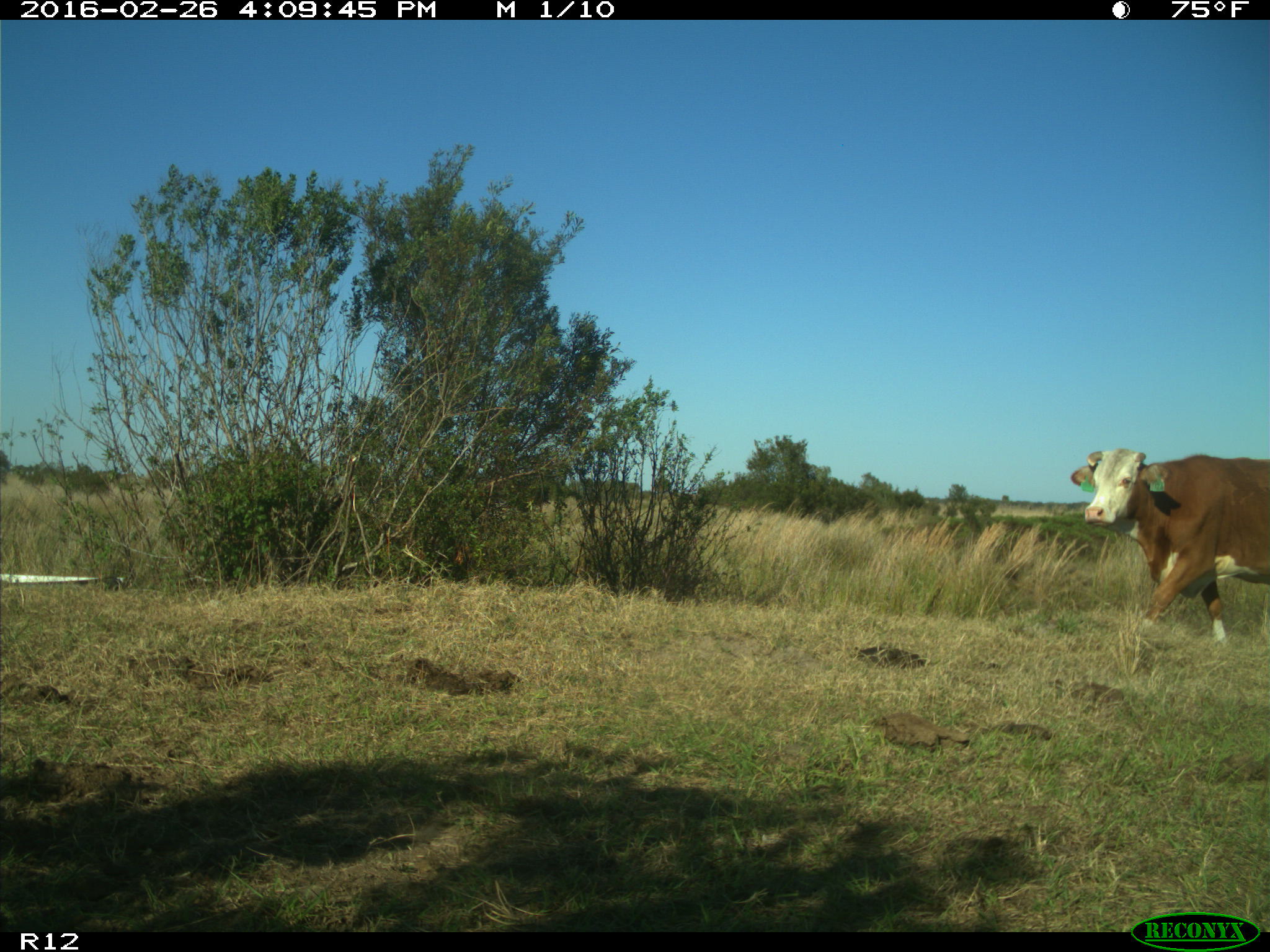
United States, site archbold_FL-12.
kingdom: Animalia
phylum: Chordata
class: Mammalia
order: Artiodactyla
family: Bovidae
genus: Bos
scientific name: Bos taurus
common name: domestic cow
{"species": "Bos taurus (domestic cow)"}